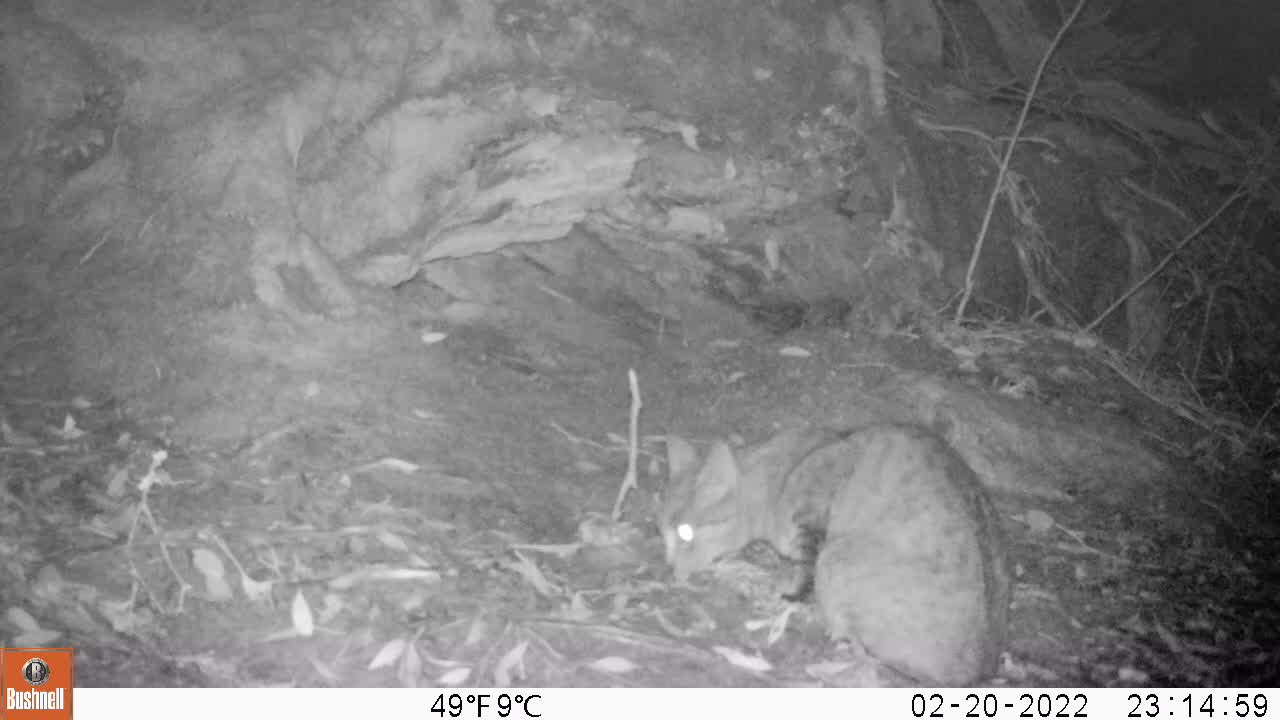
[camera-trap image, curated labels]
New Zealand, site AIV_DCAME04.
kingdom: Animalia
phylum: Chordata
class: Mammalia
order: Carnivora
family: Felidae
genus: Felis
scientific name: Felis catus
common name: domestic cat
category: cat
Cat (domestic cat) (Felis catus).